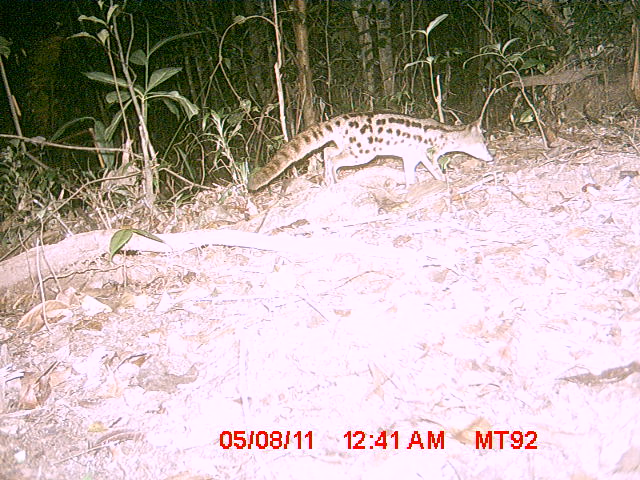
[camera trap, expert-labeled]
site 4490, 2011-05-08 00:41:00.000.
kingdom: Animalia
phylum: Chordata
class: Mammalia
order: Carnivora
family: Eupleridae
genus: Fossa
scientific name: Fossa fossana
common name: fanaloka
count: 1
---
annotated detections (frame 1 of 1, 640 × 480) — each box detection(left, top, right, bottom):
fossa fossana: detection(247, 110, 493, 189)